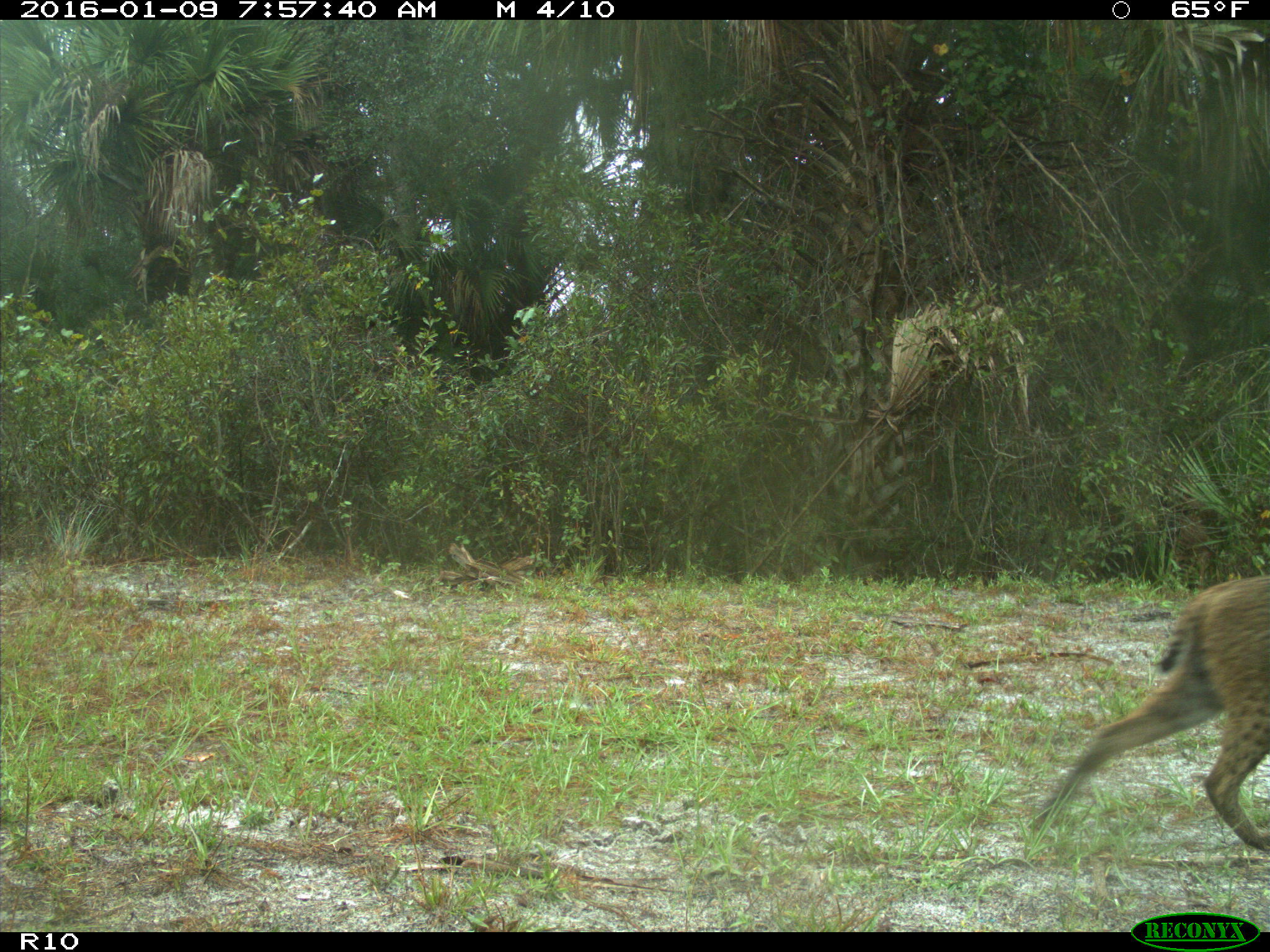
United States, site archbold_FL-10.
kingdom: Animalia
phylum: Chordata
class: Mammalia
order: Carnivora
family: Felidae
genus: Lynx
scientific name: Lynx rufus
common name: bobcat